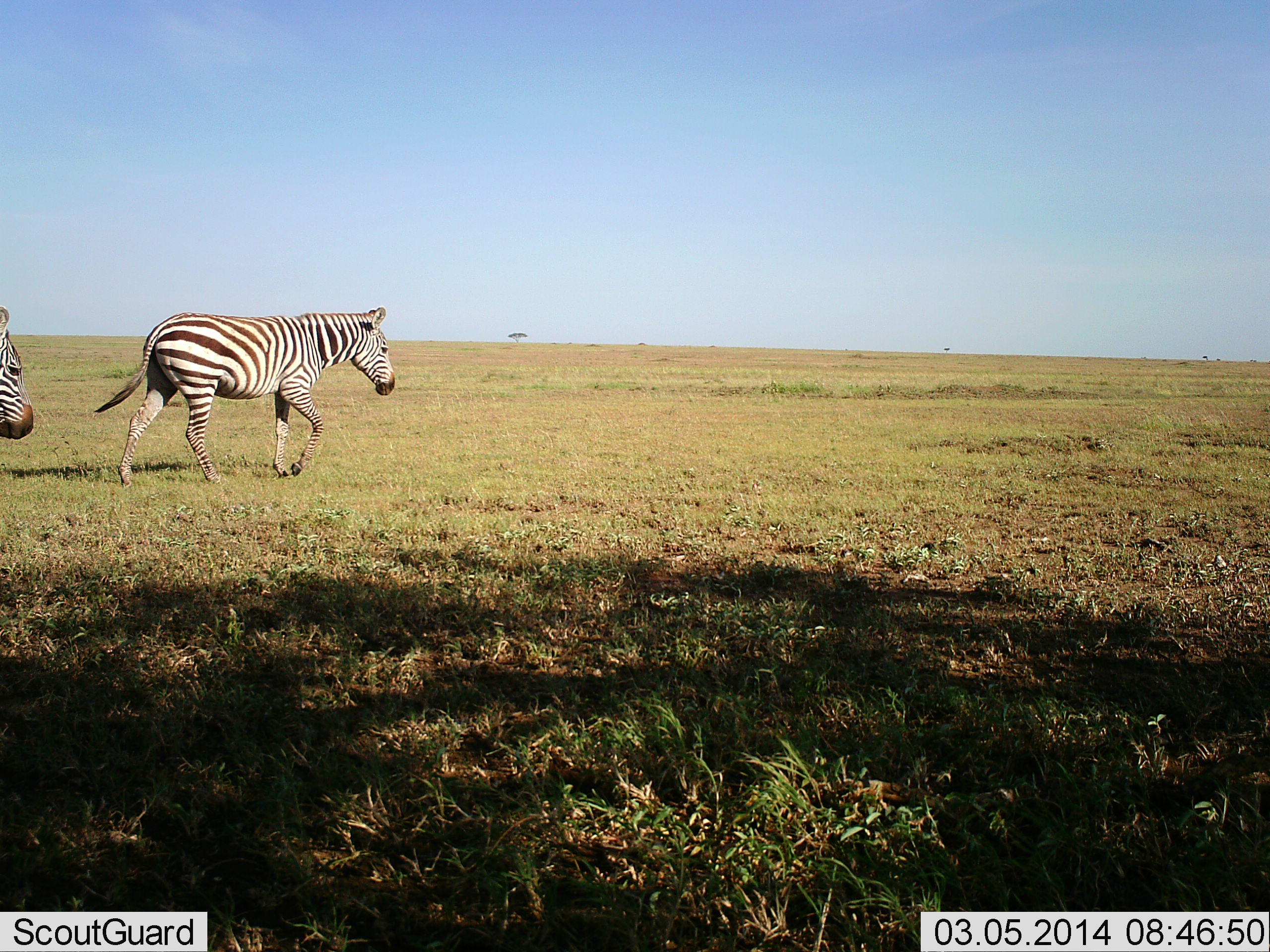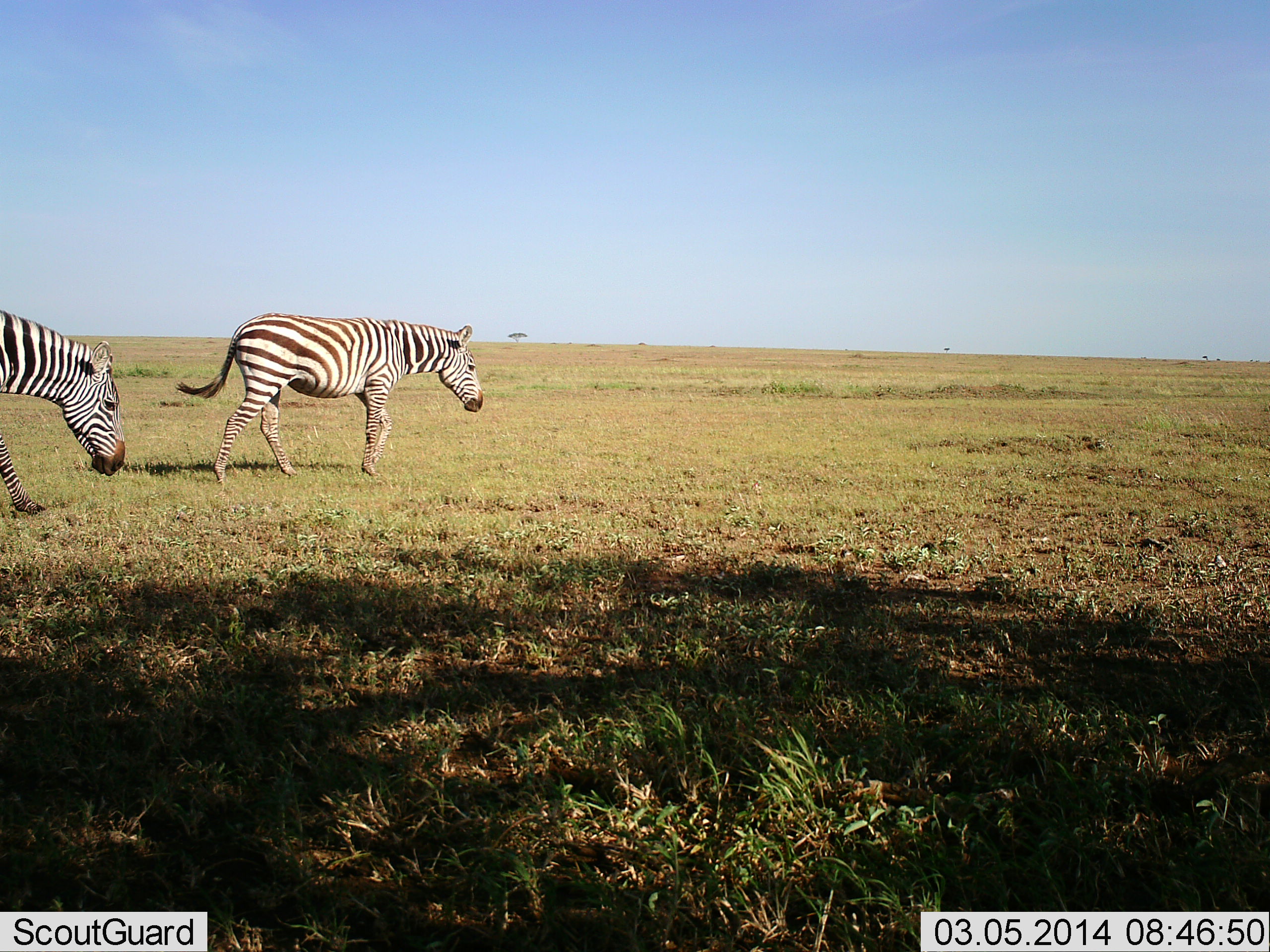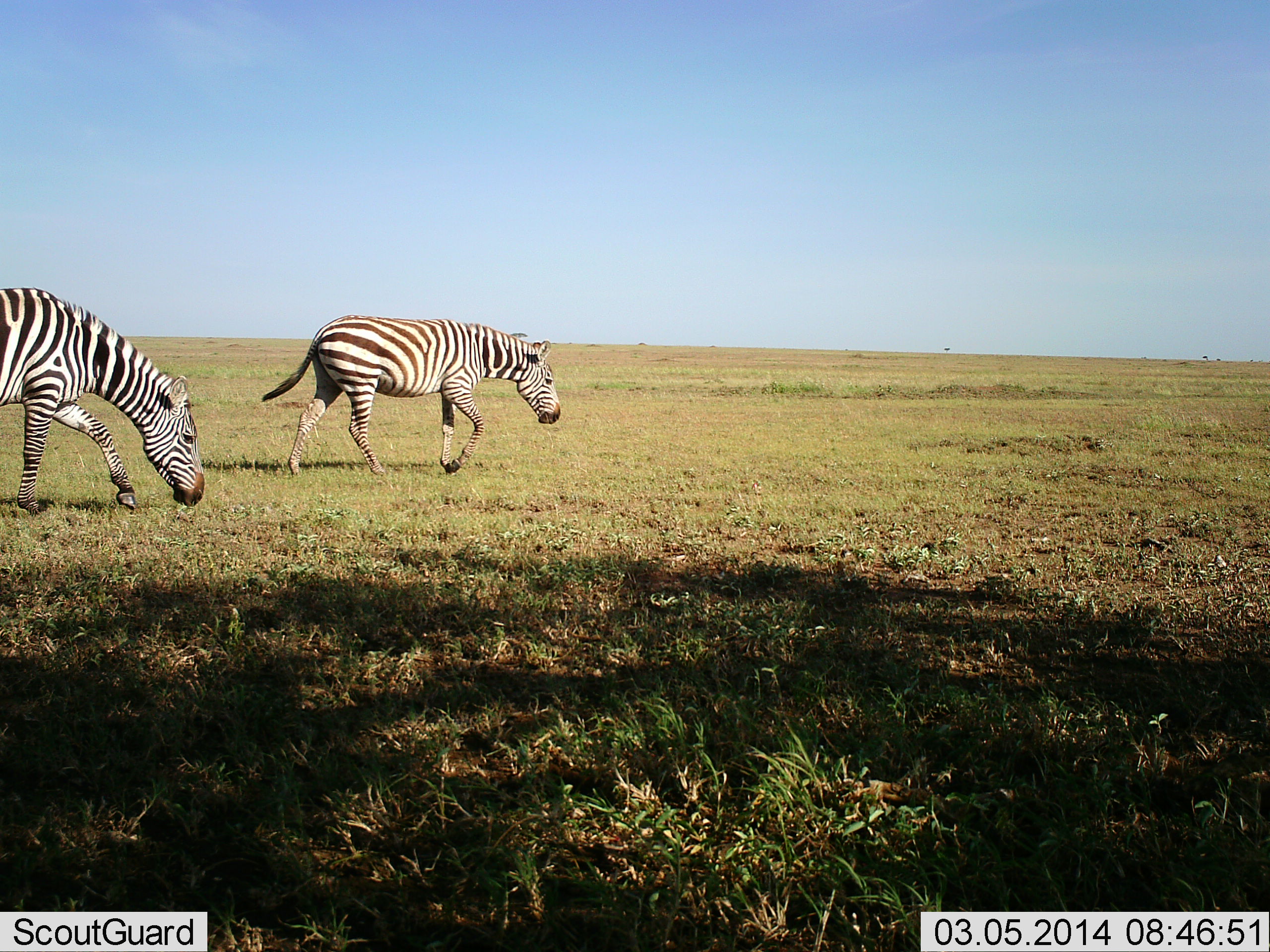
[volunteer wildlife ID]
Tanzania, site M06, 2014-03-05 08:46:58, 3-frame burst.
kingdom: Animalia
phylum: Chordata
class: Mammalia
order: Perissodactyla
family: Equidae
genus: Equus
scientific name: Equus quagga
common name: plains zebra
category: zebra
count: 2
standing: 0%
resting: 0%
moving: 100%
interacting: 0%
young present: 0%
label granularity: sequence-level